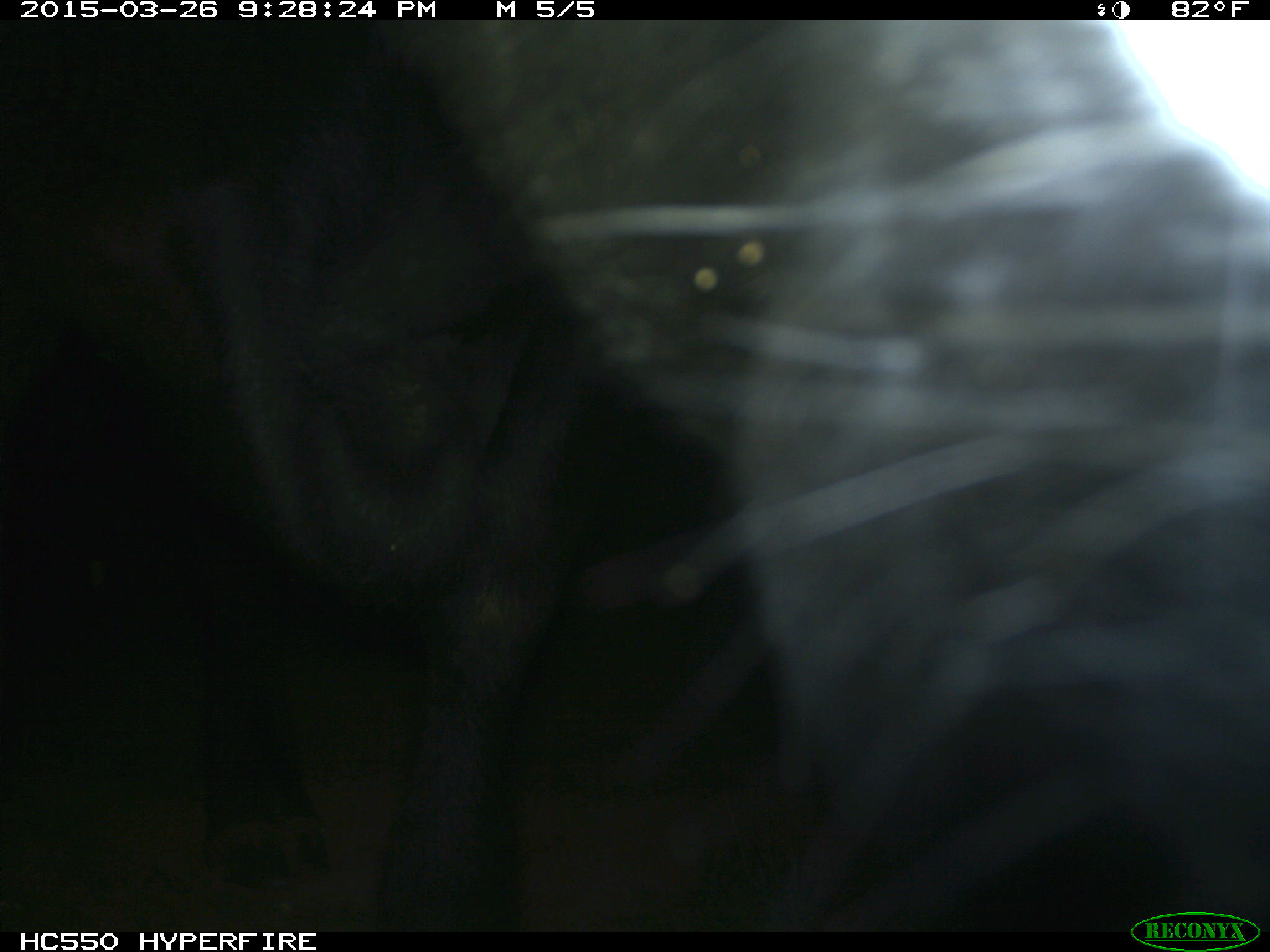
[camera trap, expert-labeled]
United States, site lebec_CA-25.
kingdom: Animalia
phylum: Chordata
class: Mammalia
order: Artiodactyla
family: Bovidae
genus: Bos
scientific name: Bos taurus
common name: domestic cow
Bos taurus (domestic cow).